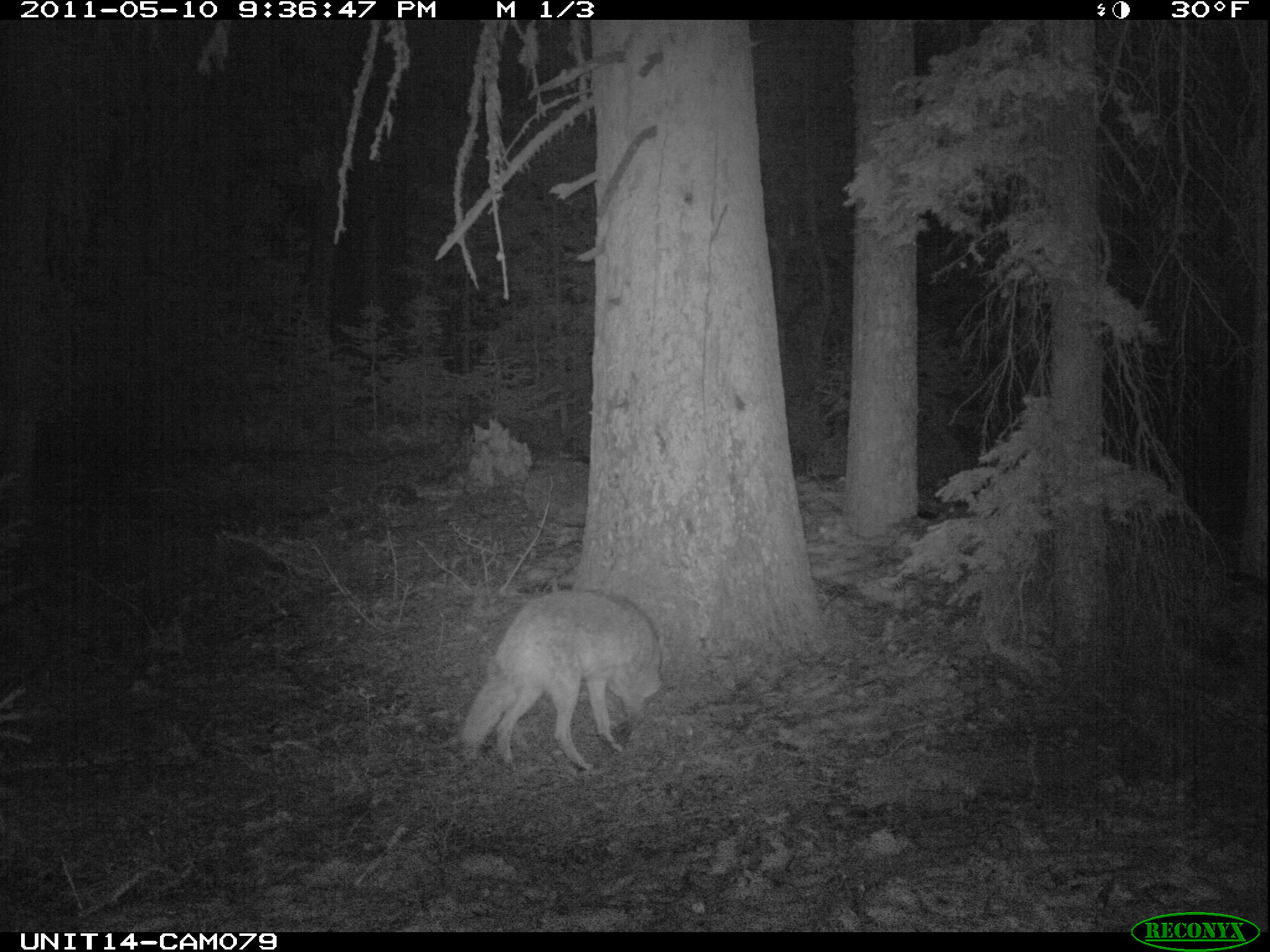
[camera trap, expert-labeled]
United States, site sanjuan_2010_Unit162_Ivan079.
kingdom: Animalia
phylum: Chordata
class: Mammalia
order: Carnivora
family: Canidae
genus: Canis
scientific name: Canis latrans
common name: coyote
Canis latrans (coyote).